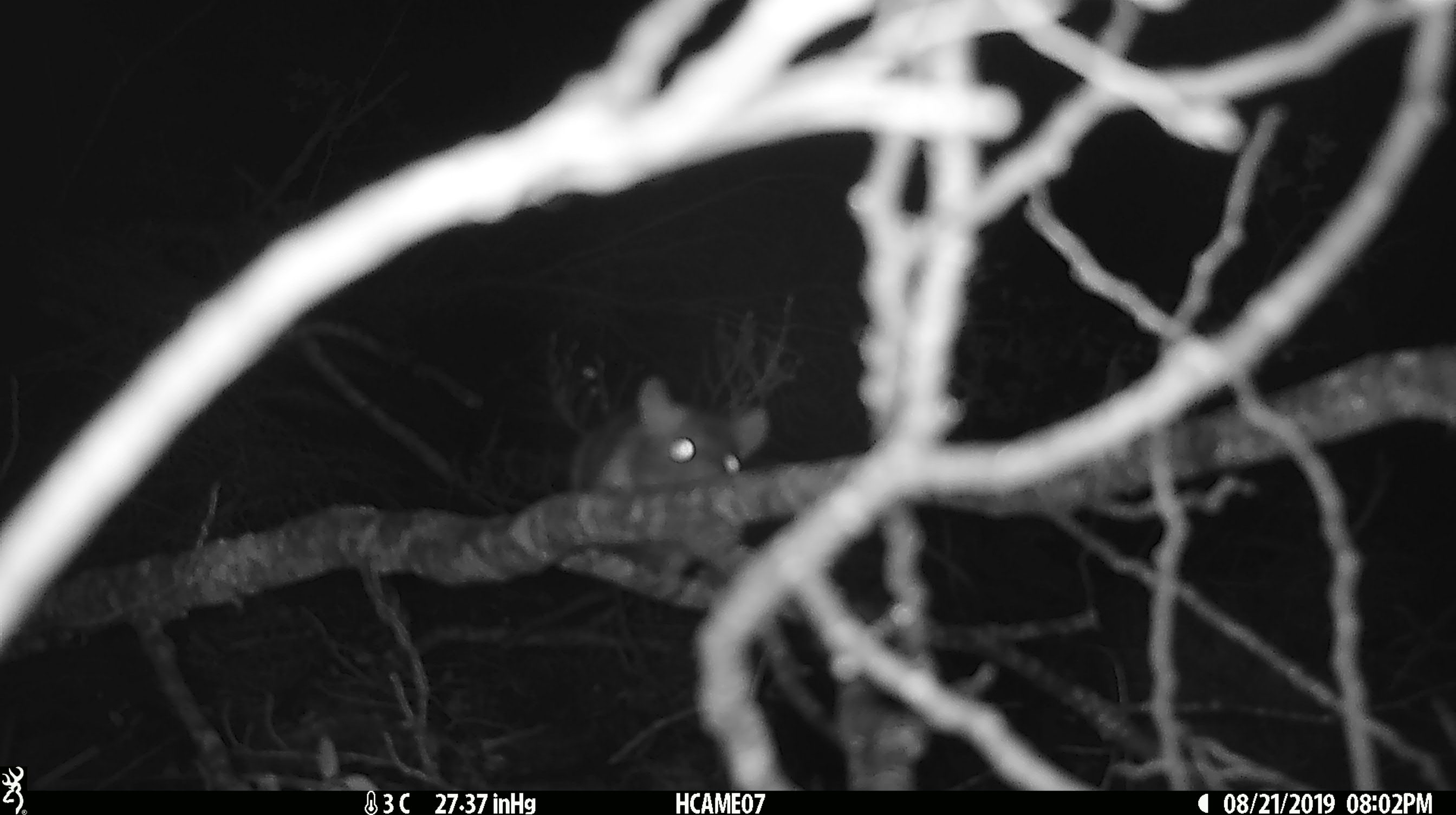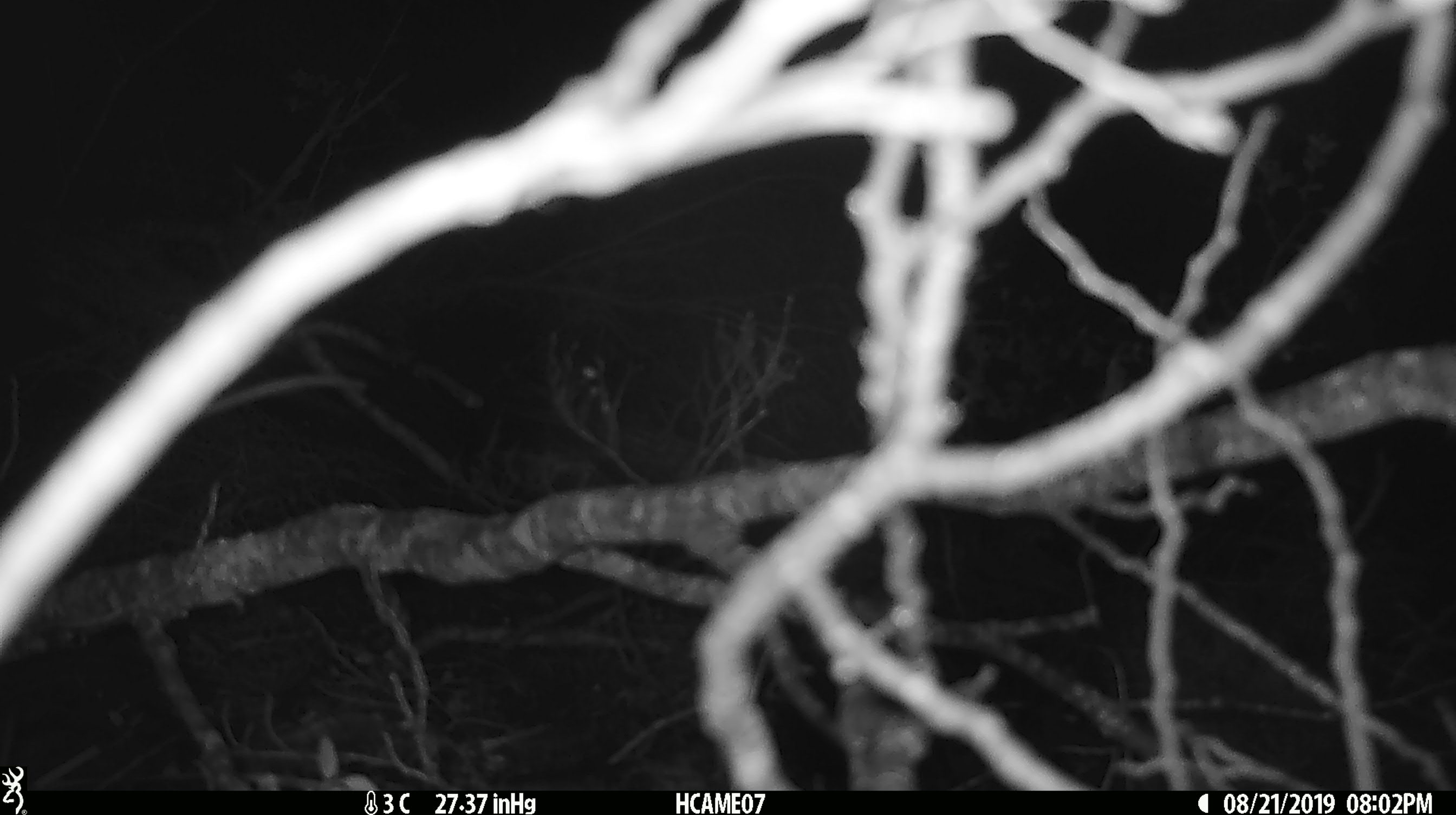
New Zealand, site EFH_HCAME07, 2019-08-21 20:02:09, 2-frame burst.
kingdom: Animalia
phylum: Chordata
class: Mammalia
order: Rodentia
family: Muridae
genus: Rattus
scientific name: Rattus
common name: rat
Rat (Rattus).